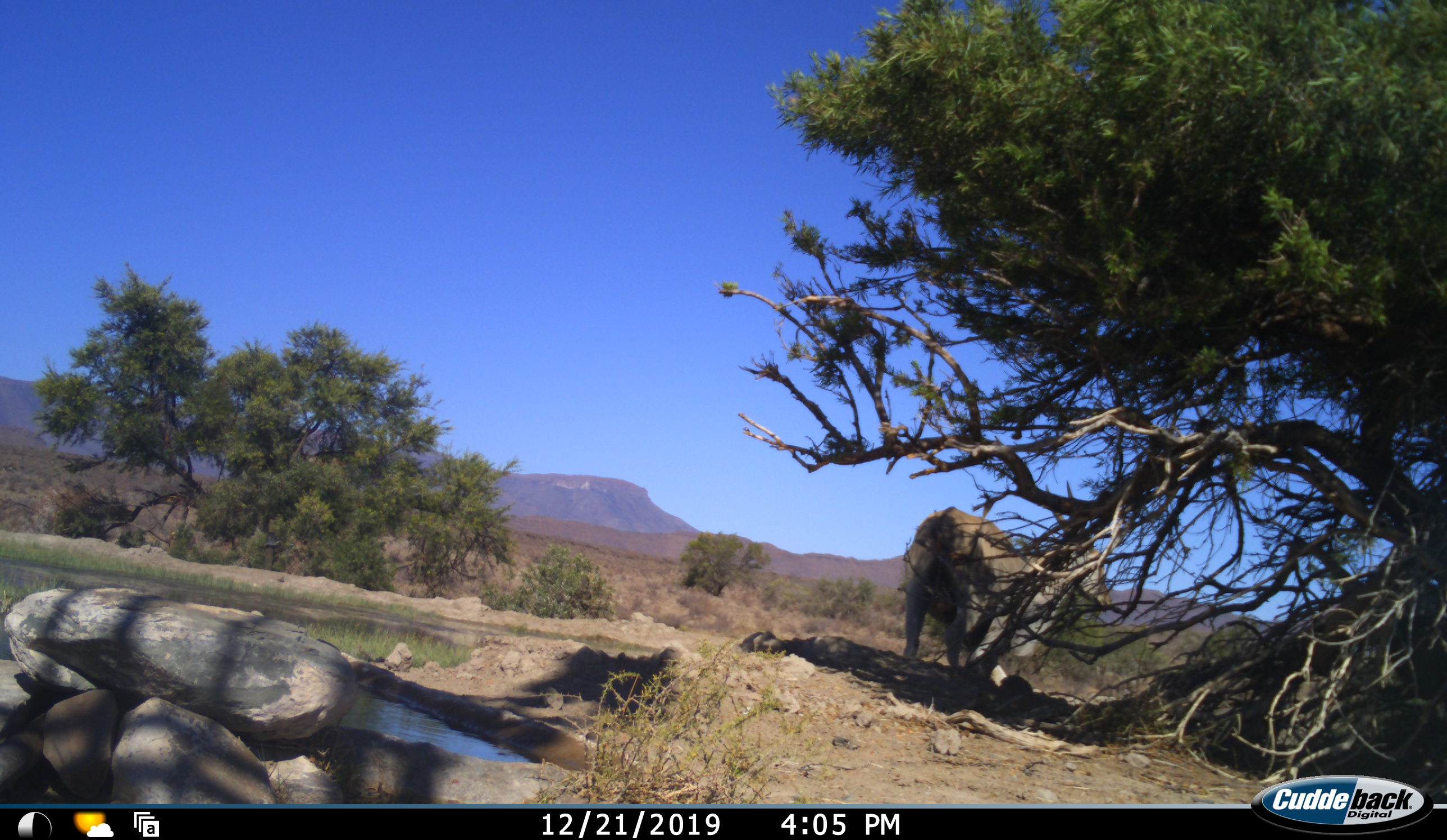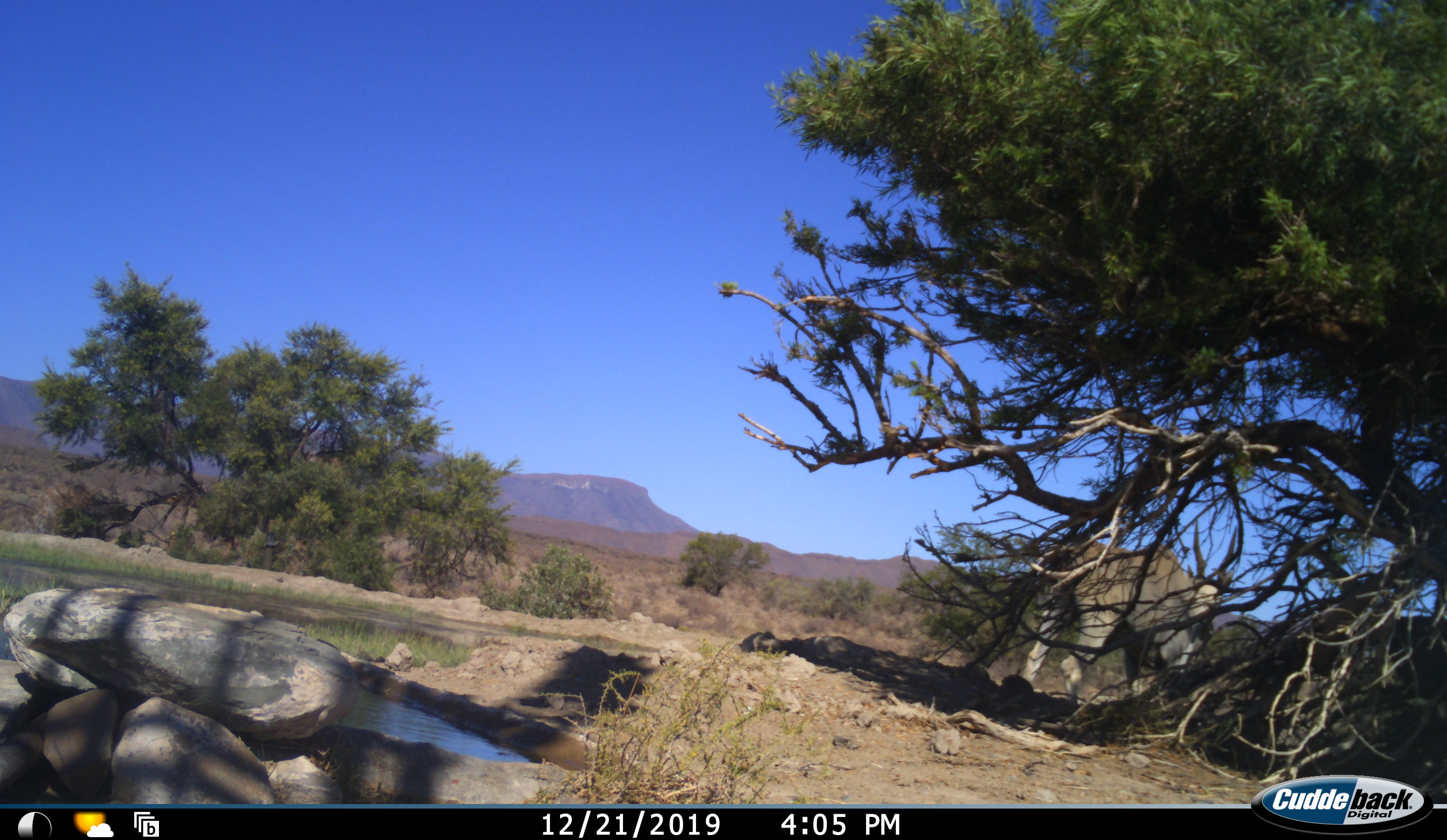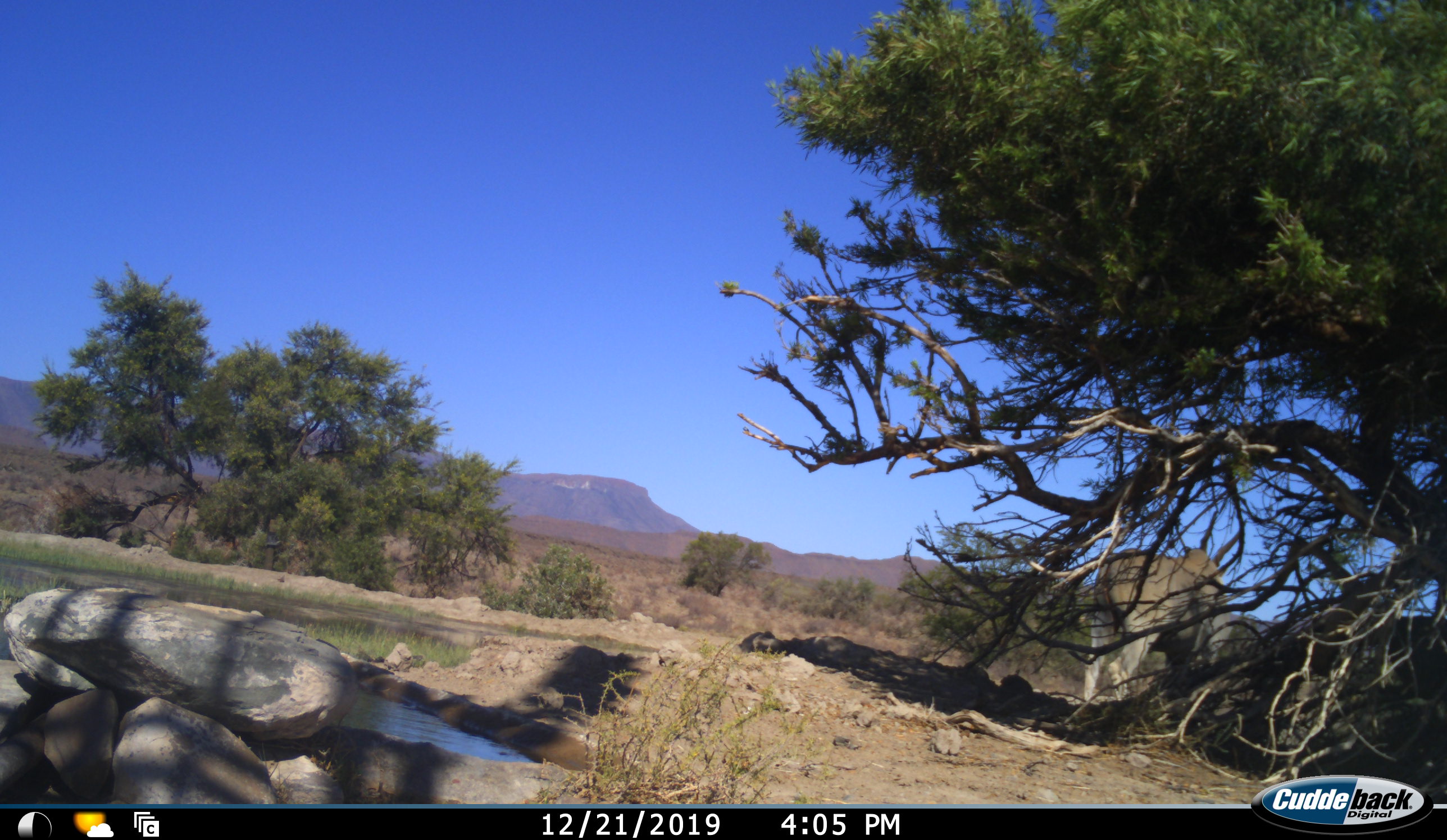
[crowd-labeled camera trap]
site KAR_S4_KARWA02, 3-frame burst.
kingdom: Animalia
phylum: Chordata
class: Mammalia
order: Artiodactyla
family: Bovidae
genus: Tragelaphus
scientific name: Tragelaphus oryx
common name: eland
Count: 1.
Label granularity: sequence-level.